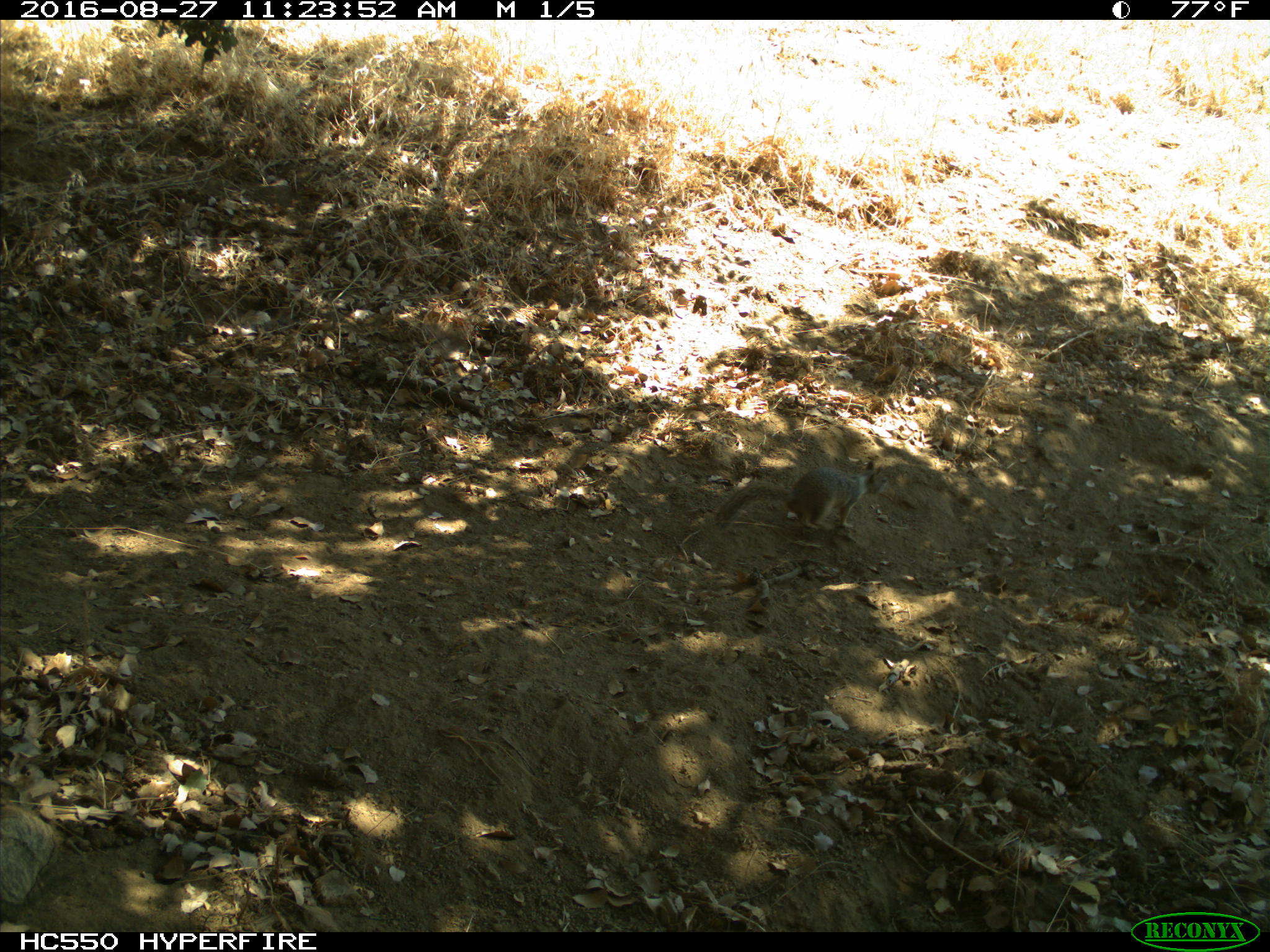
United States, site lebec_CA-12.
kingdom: Animalia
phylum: Chordata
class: Mammalia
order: Rodentia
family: Sciuridae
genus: Otospermophilus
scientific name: Otospermophilus beecheyi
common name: california ground squirrel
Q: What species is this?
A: Otospermophilus beecheyi (california ground squirrel).